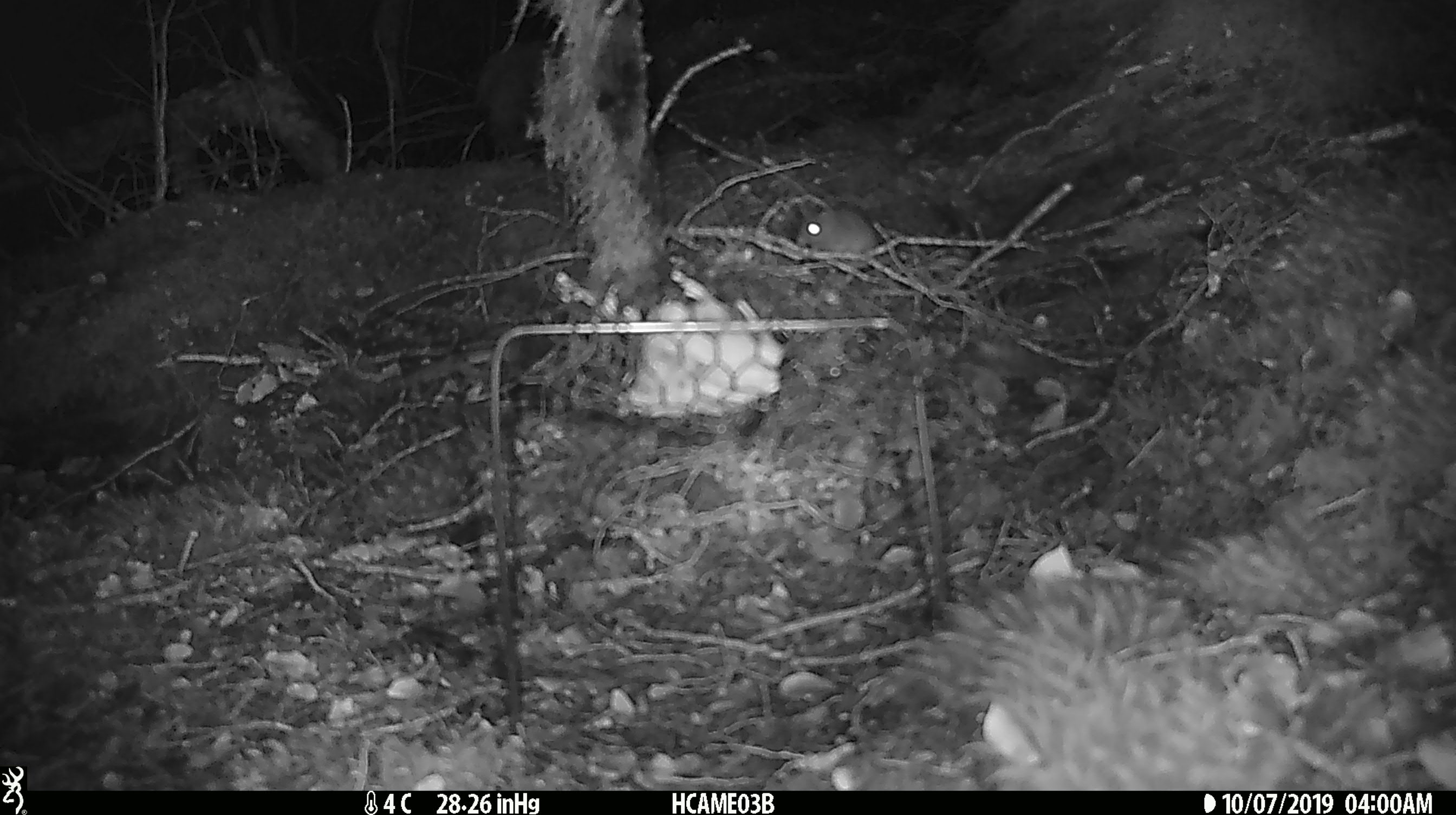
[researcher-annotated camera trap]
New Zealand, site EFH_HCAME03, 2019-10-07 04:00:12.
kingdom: Animalia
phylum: Chordata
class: Mammalia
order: Rodentia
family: Muridae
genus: Mus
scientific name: Mus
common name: mouse